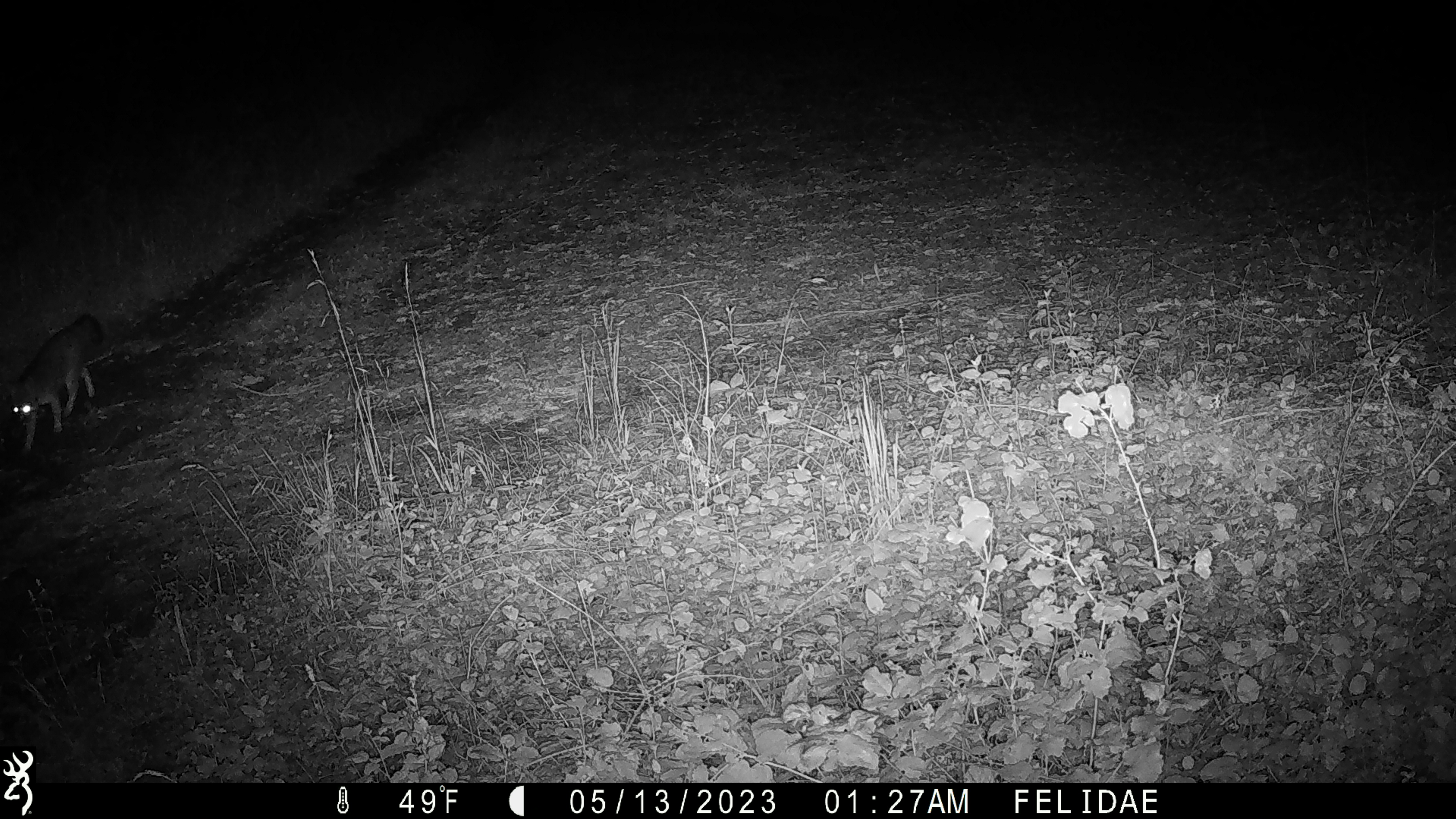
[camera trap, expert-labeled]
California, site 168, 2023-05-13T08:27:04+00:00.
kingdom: Animalia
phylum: Chordata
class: Mammalia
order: Carnivora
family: Canidae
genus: Urocyon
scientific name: Urocyon cinereoargenteus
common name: gray fox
Gray fox (Urocyon cinereoargenteus).